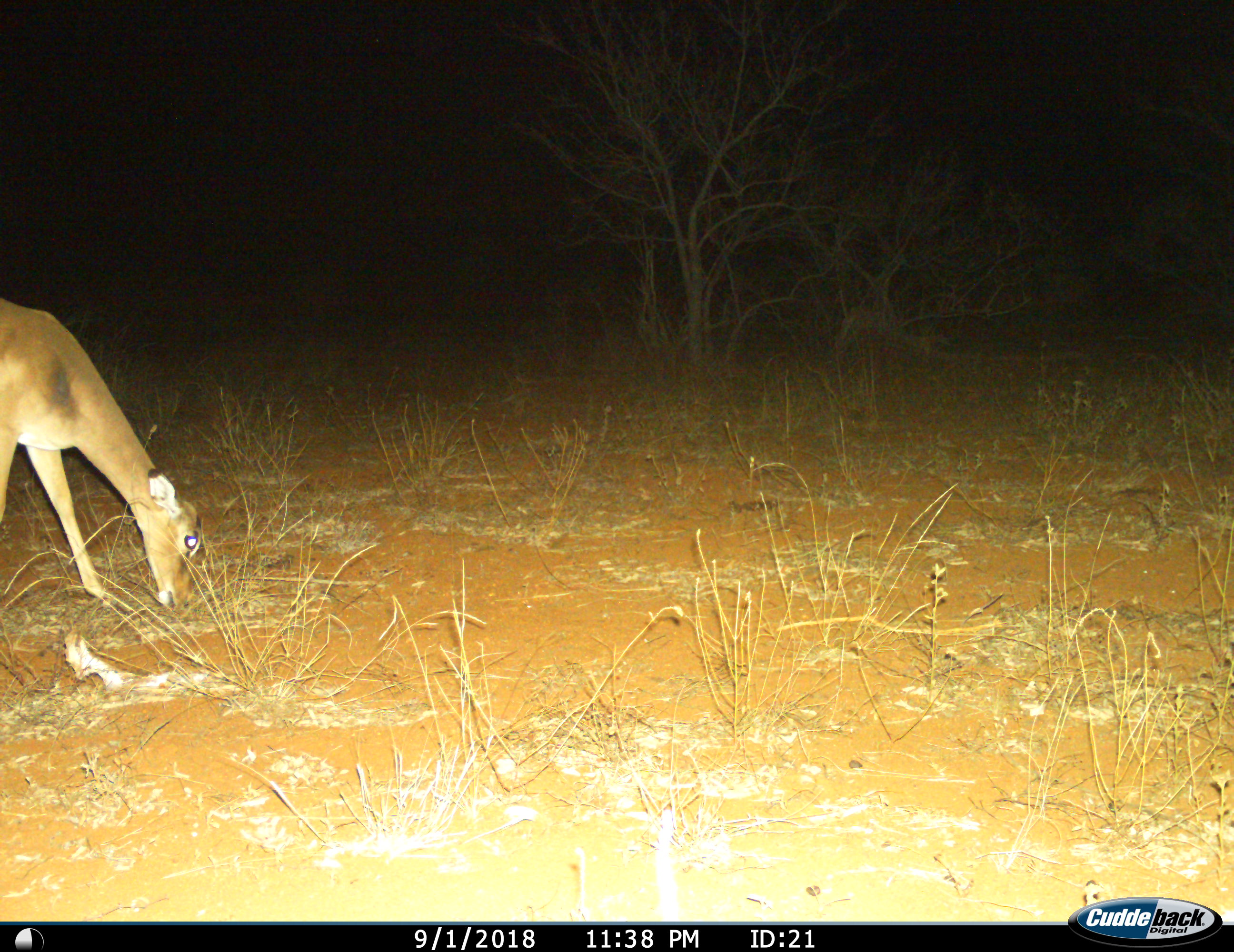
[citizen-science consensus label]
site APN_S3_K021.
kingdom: Animalia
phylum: Chordata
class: Mammalia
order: Artiodactyla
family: Bovidae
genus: Aepyceros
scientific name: Aepyceros melampus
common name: impala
Impala (Aepyceros melampus), count 1. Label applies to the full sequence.